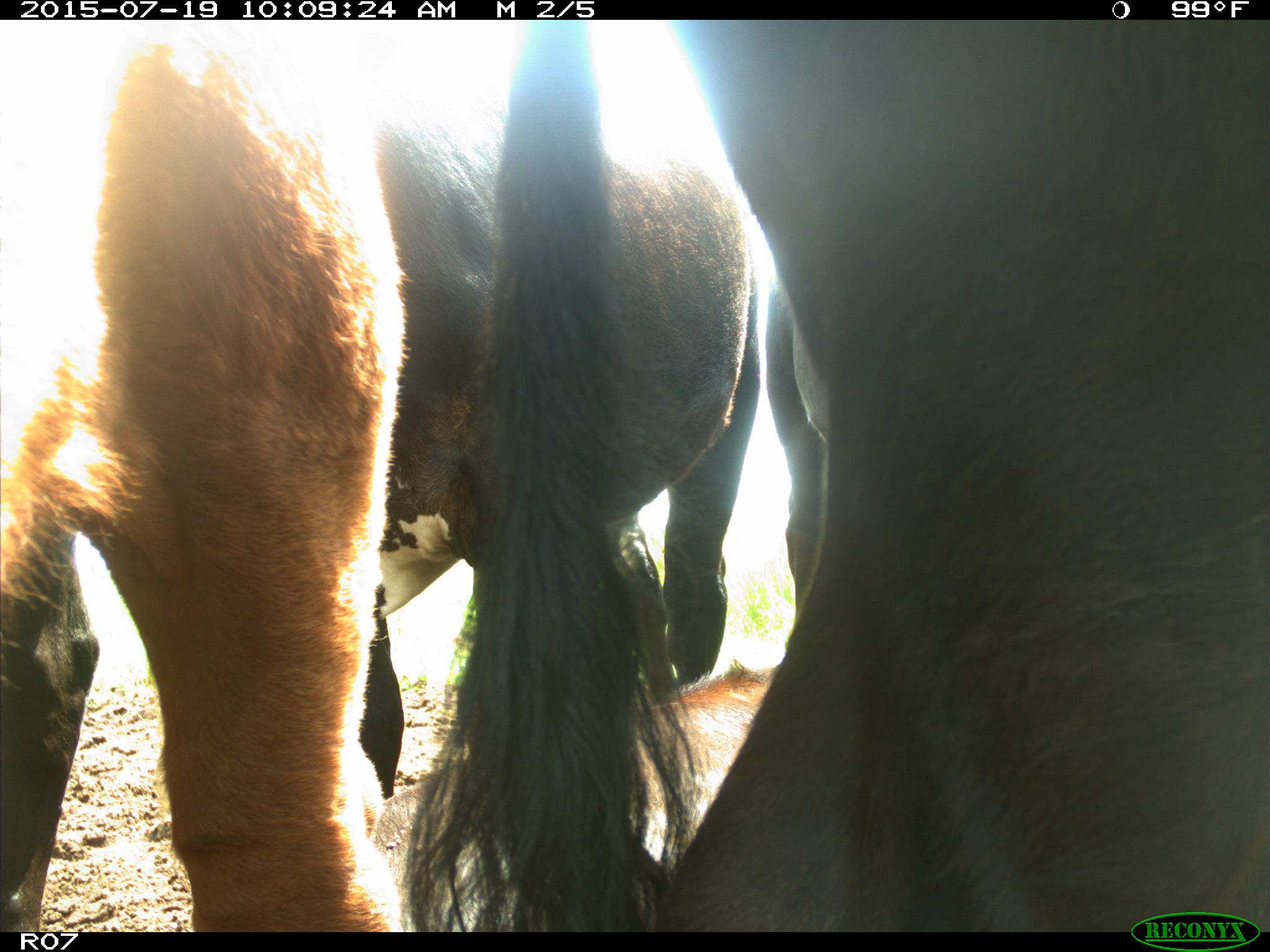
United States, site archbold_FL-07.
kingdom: Animalia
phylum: Chordata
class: Mammalia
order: Artiodactyla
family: Bovidae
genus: Bos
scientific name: Bos taurus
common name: domestic cow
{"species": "Bos taurus (domestic cow)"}